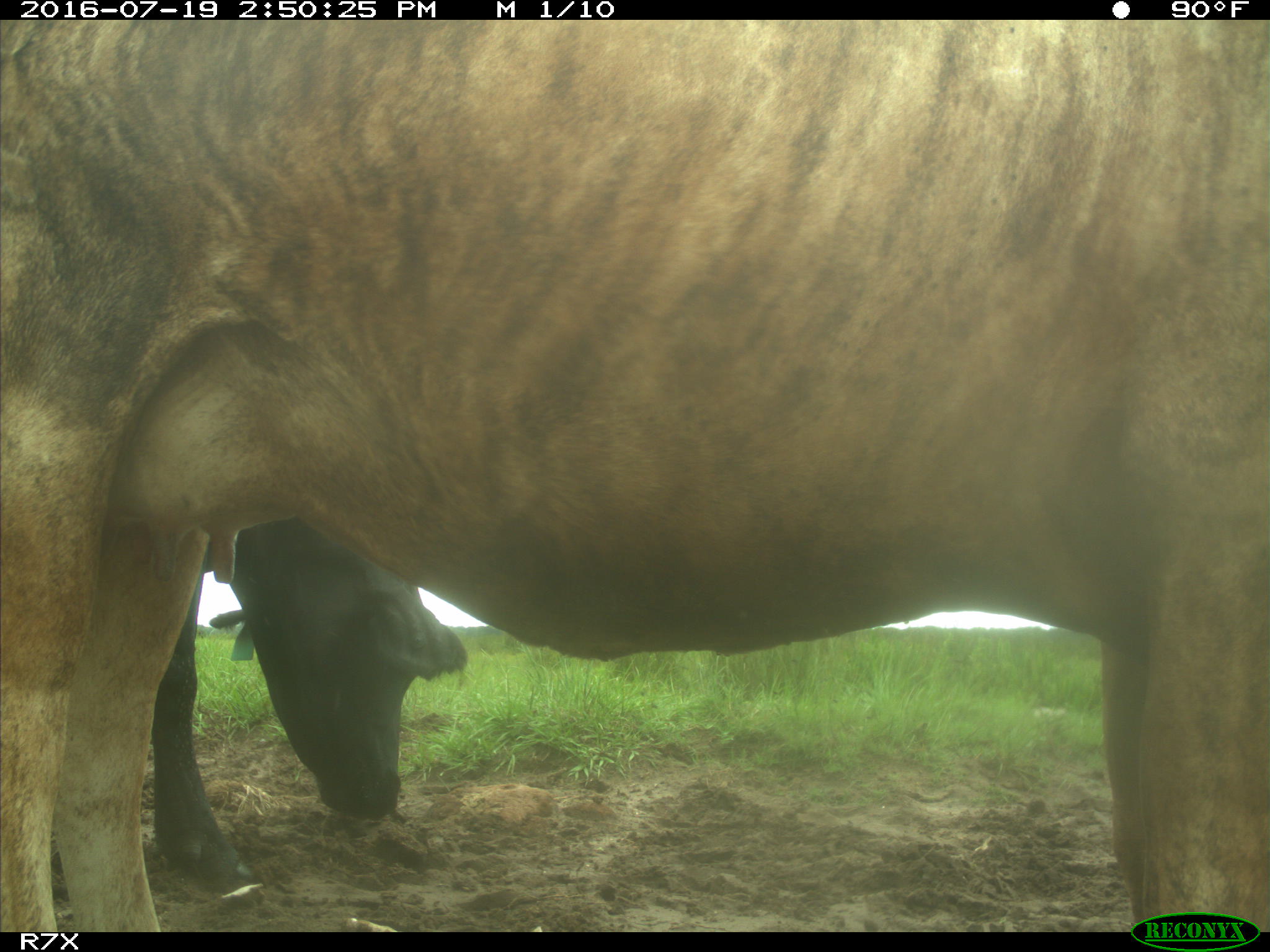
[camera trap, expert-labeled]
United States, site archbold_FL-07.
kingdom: Animalia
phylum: Chordata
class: Mammalia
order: Artiodactyla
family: Bovidae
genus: Bos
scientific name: Bos taurus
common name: domestic cow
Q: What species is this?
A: Bos taurus (domestic cow).